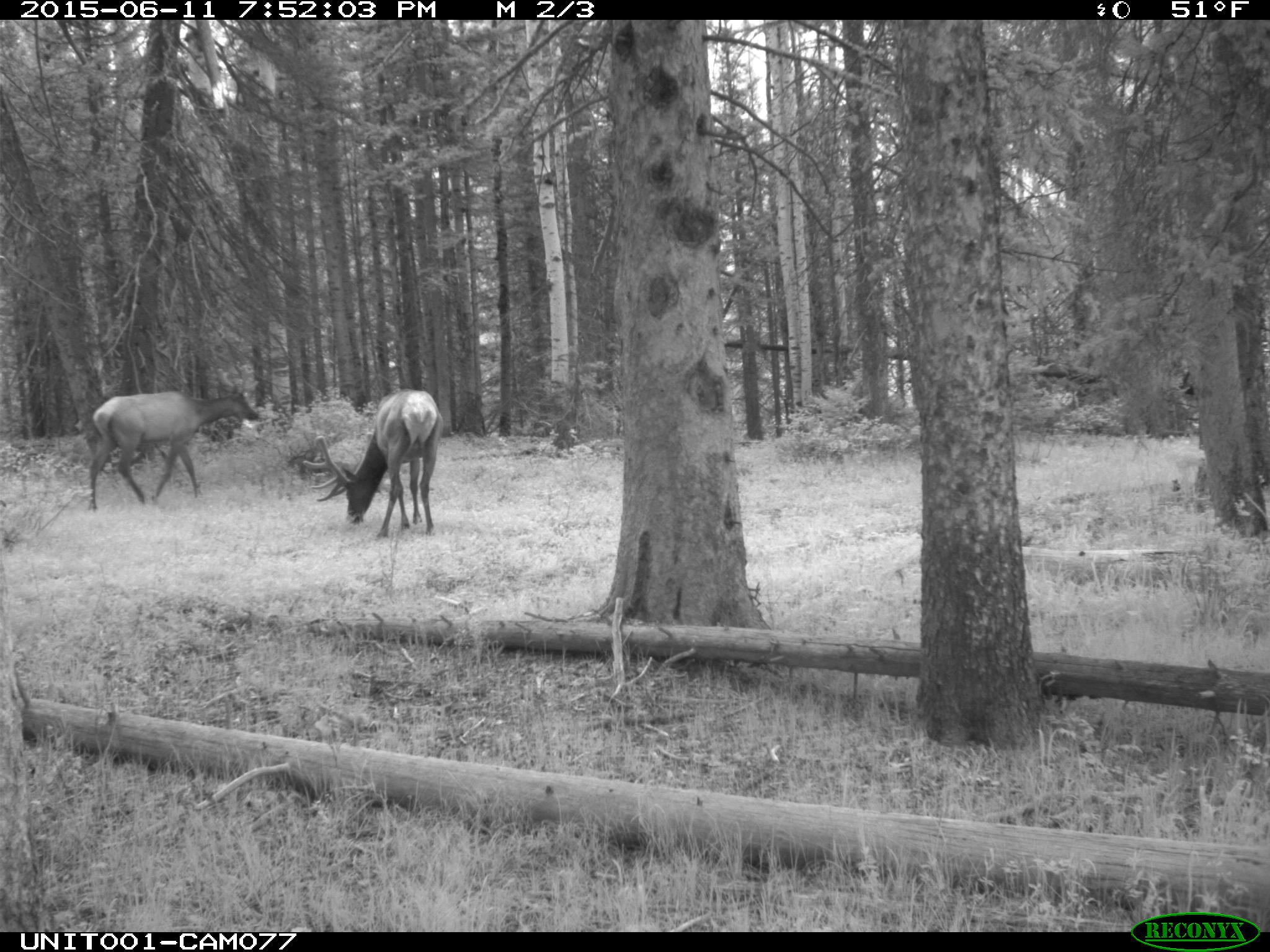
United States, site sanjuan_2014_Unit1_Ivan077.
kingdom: Animalia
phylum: Chordata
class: Mammalia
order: Artiodactyla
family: Cervidae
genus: Cervus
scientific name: Cervus elaphus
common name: red deer